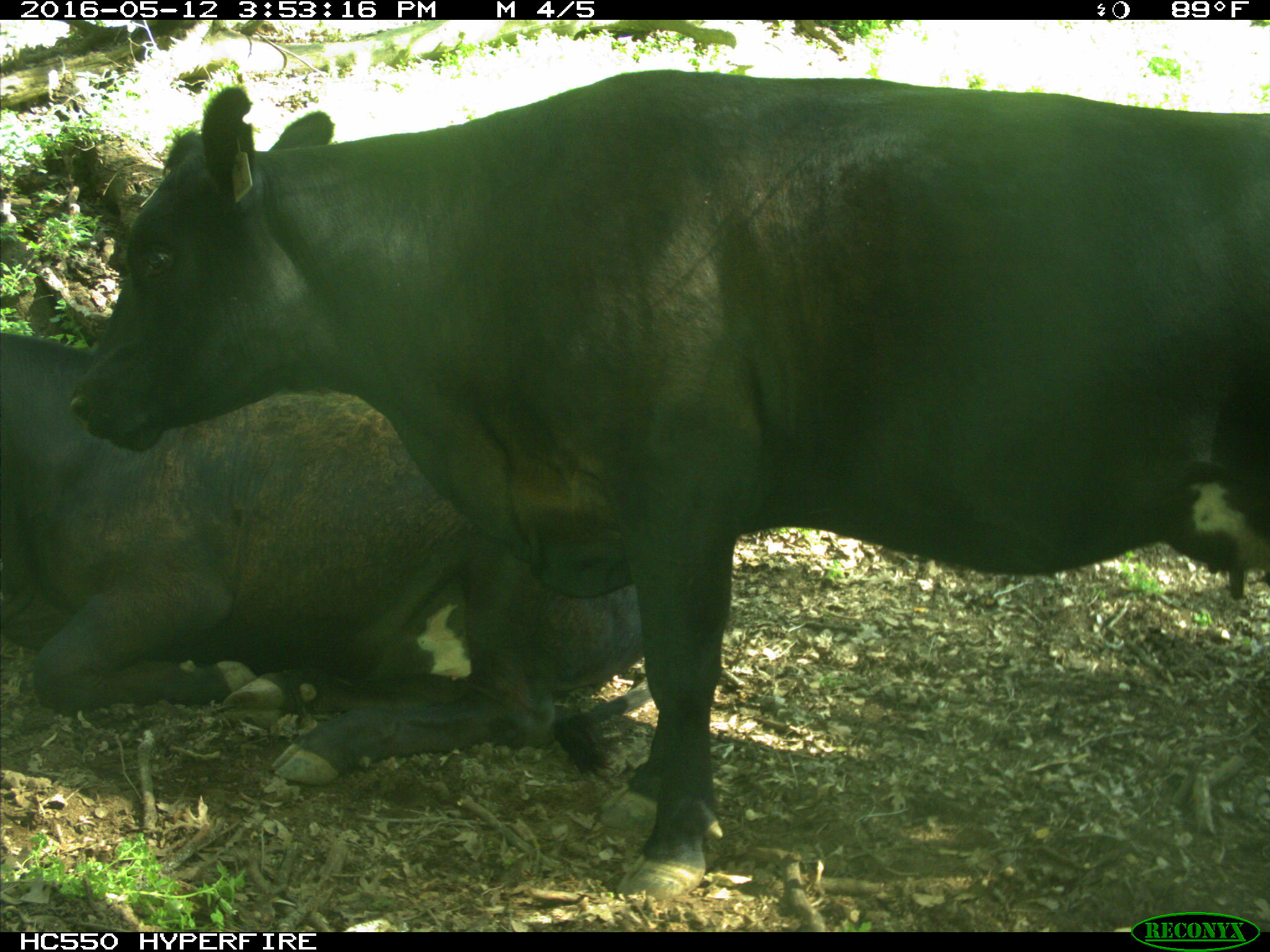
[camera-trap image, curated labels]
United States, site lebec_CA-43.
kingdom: Animalia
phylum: Chordata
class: Mammalia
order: Artiodactyla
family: Bovidae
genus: Bos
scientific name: Bos taurus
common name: domestic cow